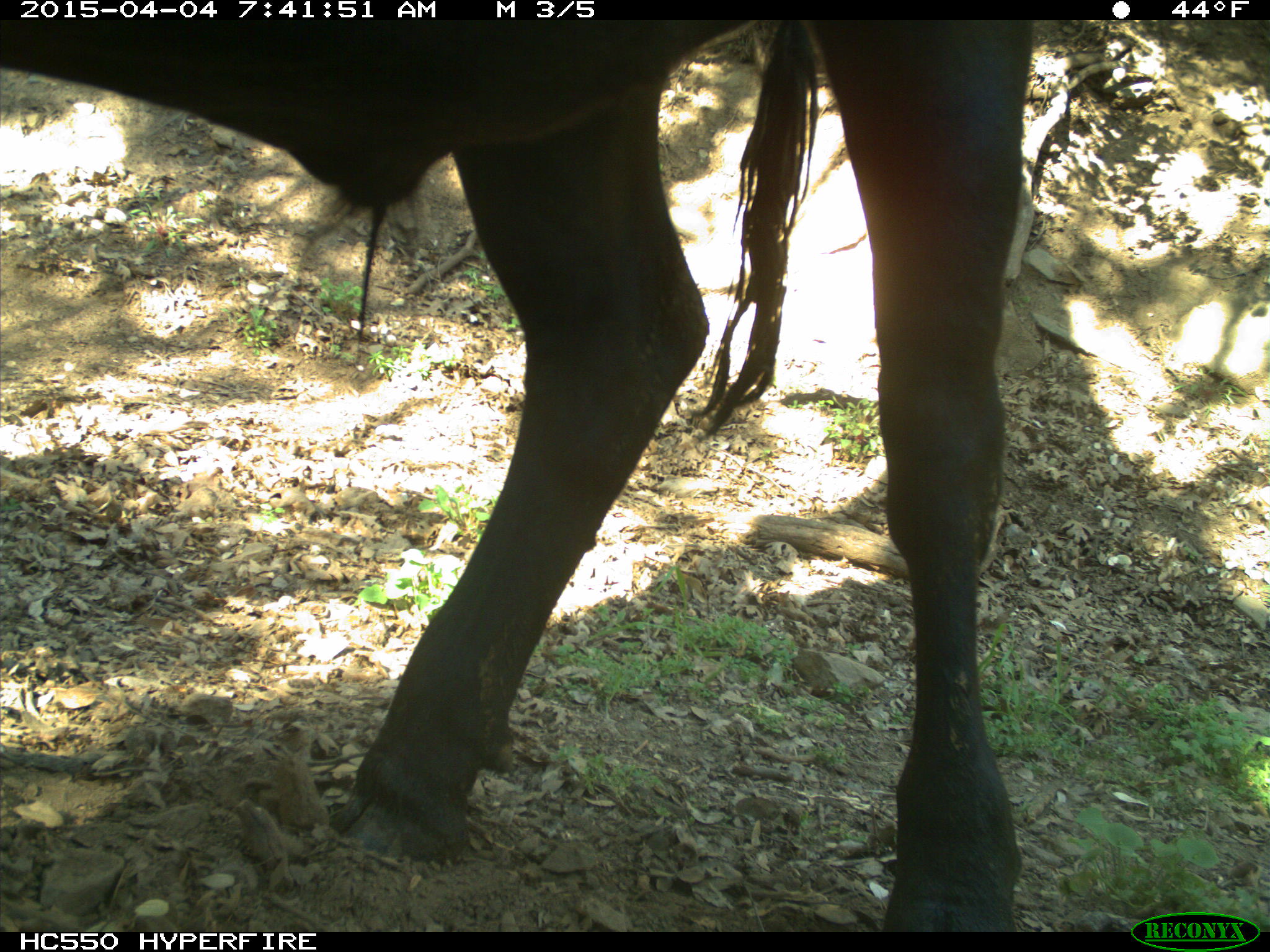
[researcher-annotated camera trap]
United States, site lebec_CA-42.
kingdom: Animalia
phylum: Chordata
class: Mammalia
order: Artiodactyla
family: Bovidae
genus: Bos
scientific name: Bos taurus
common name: domestic cow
Bos taurus (domestic cow).